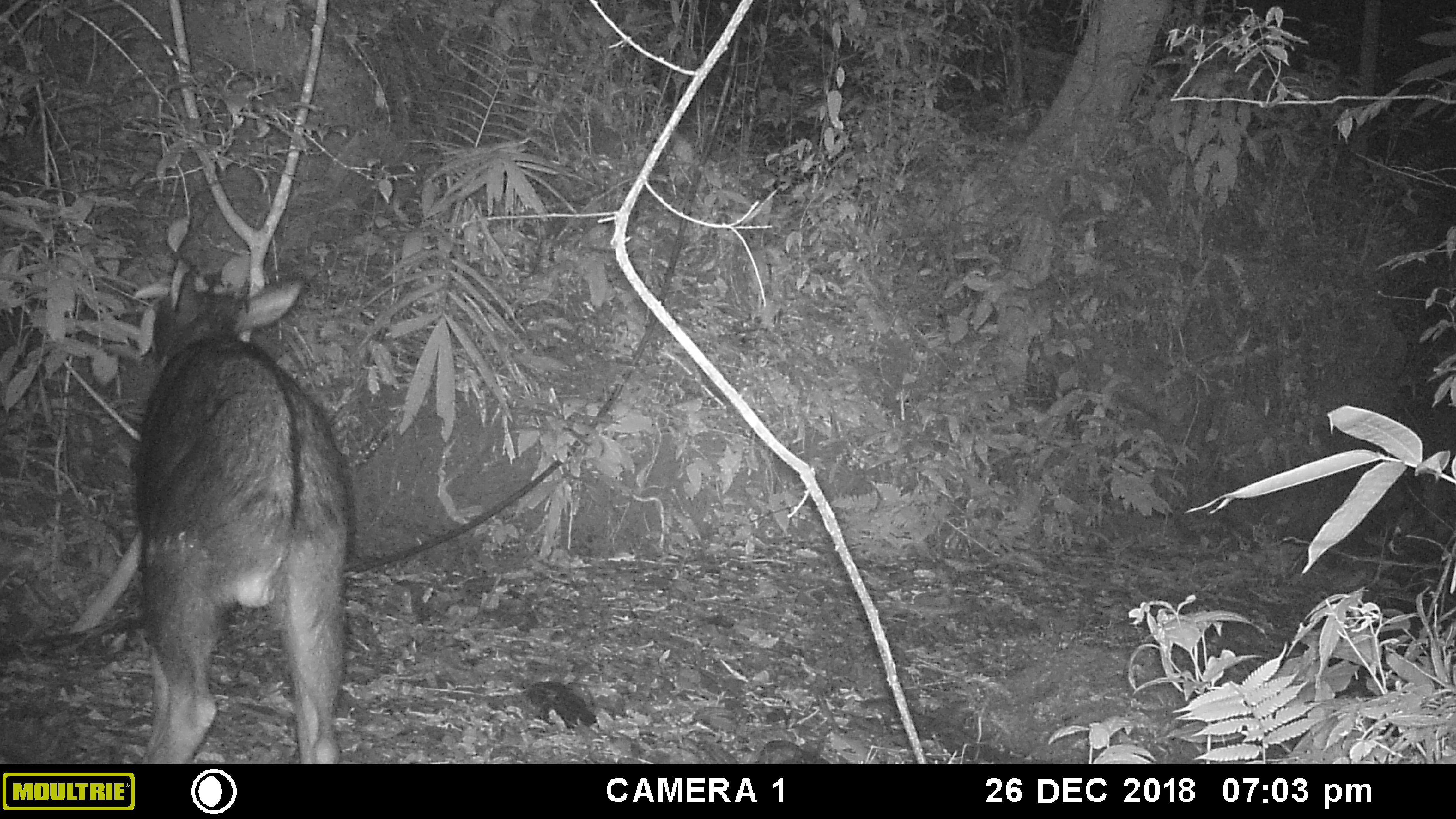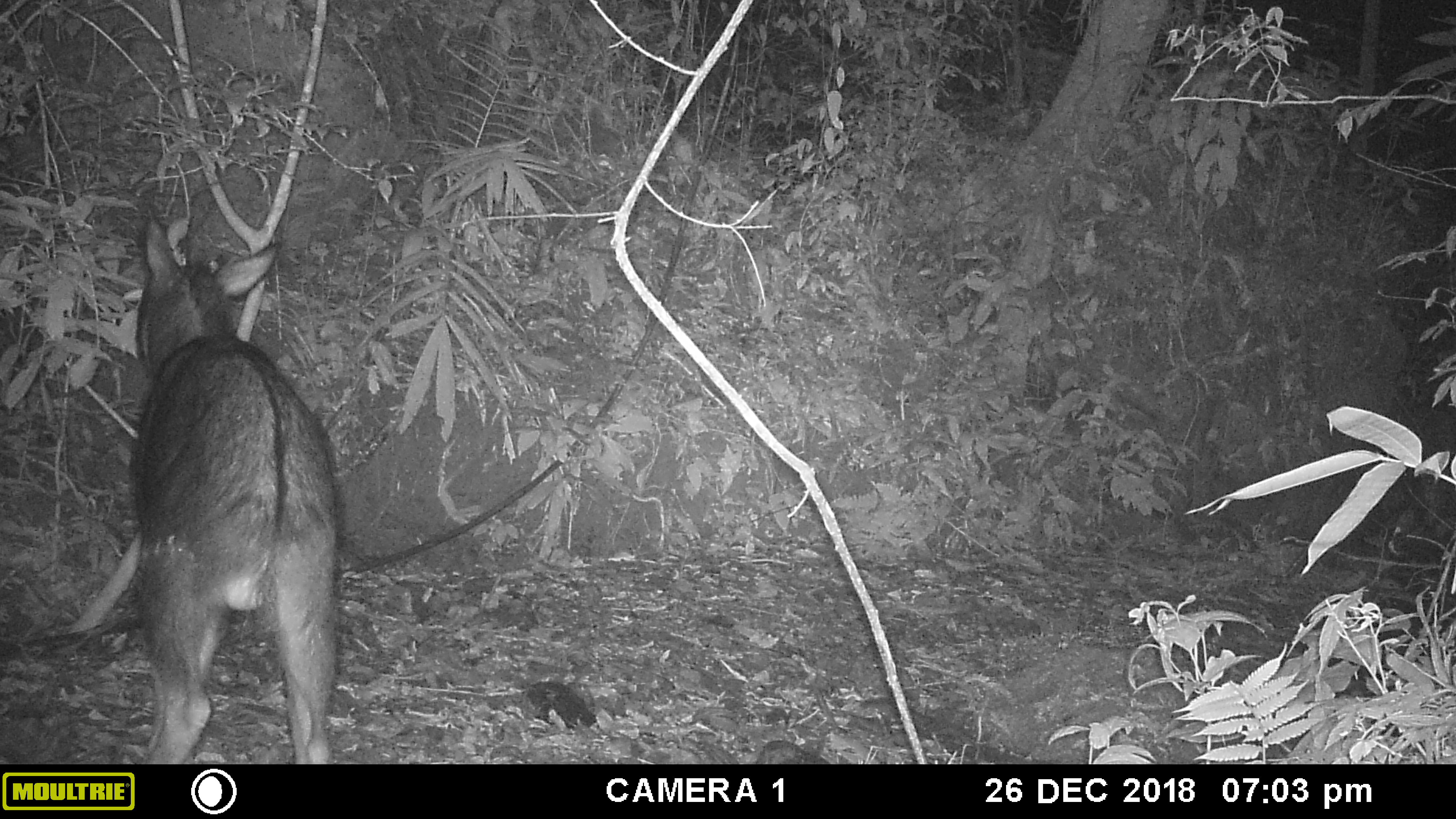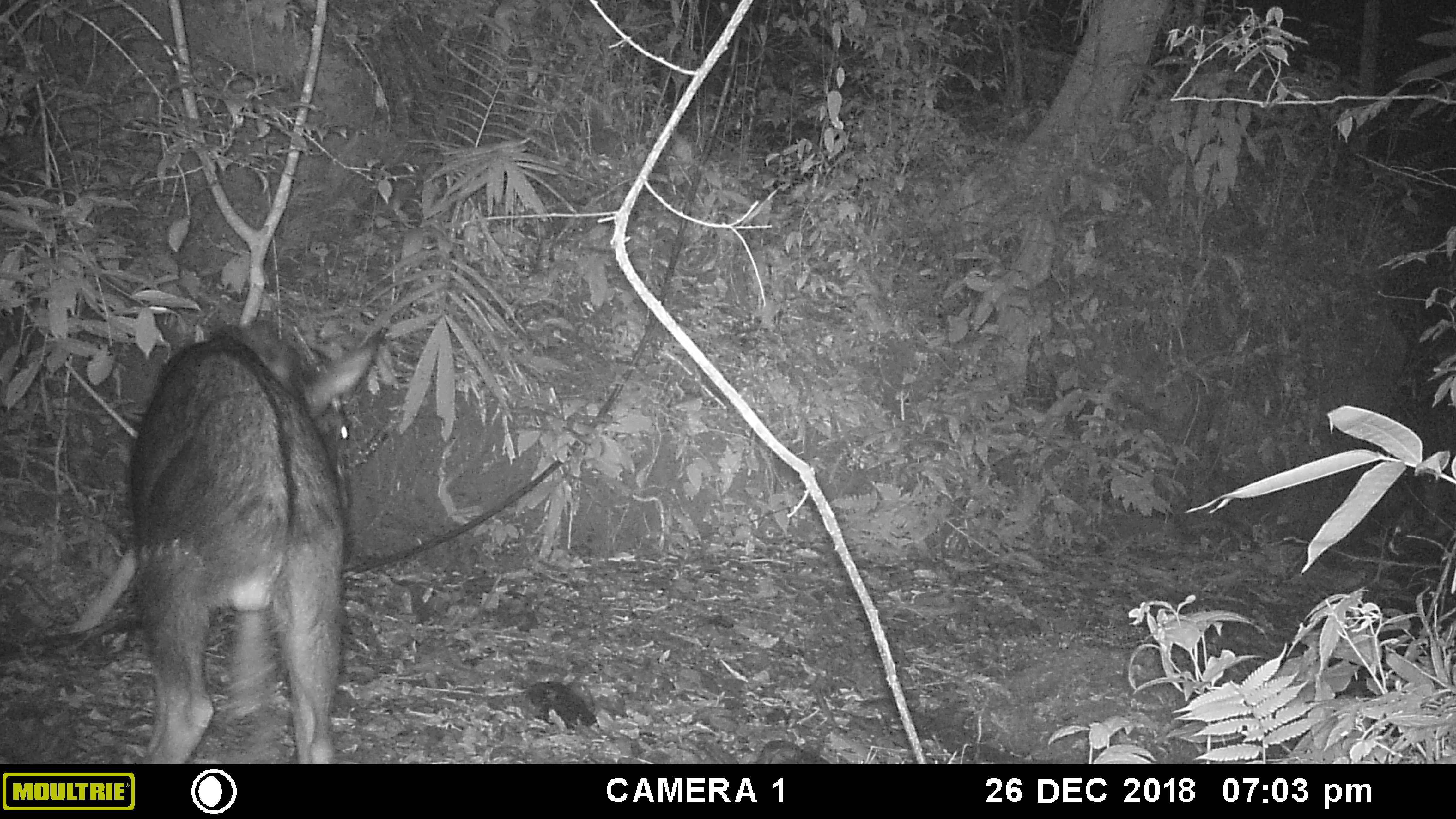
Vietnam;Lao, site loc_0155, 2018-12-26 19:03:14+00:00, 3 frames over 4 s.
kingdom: Animalia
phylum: Chordata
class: Mammalia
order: Artiodactyla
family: Bovidae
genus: Capricornis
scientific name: Capricornis sumatraensis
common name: chinese serow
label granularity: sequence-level